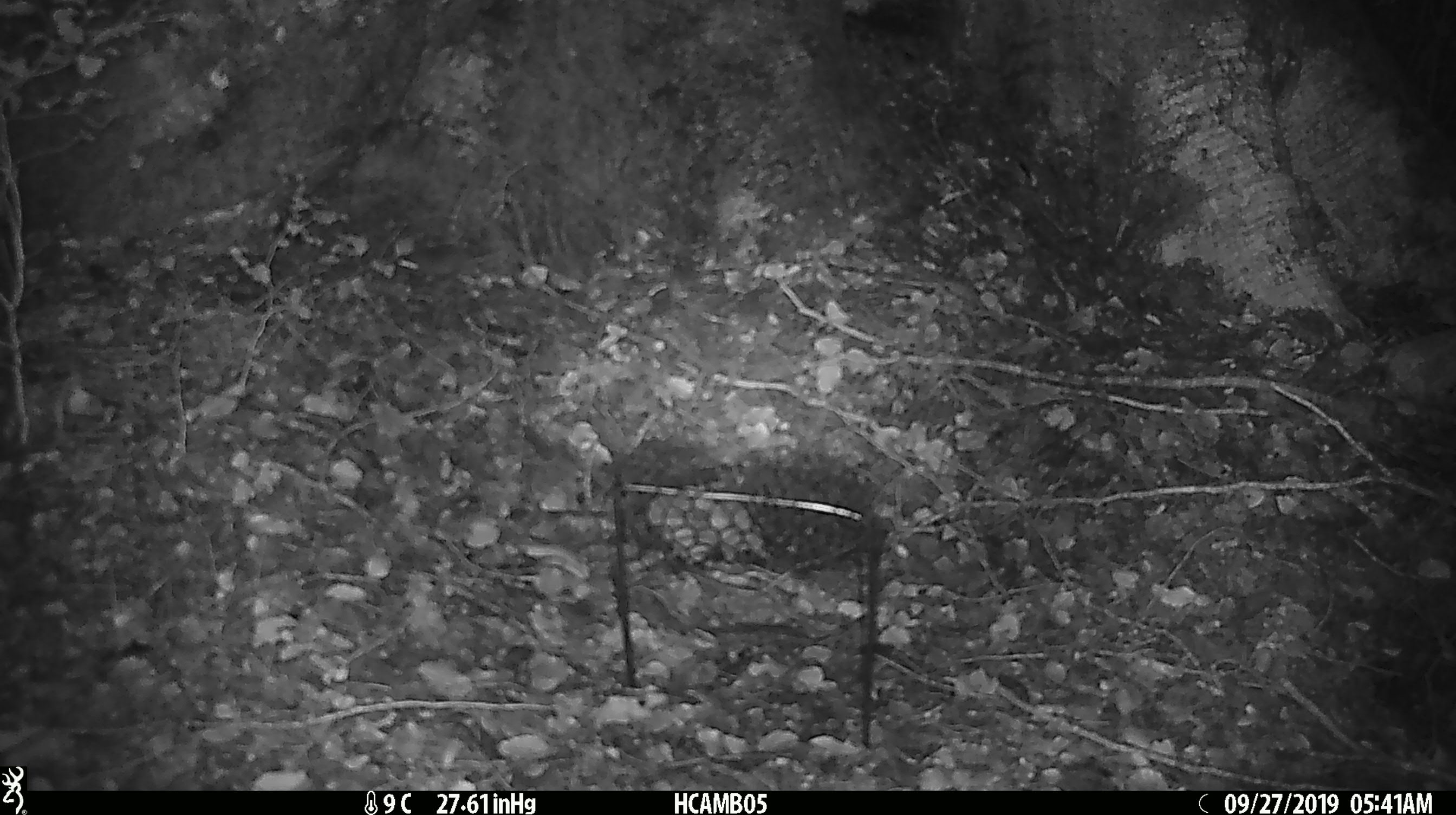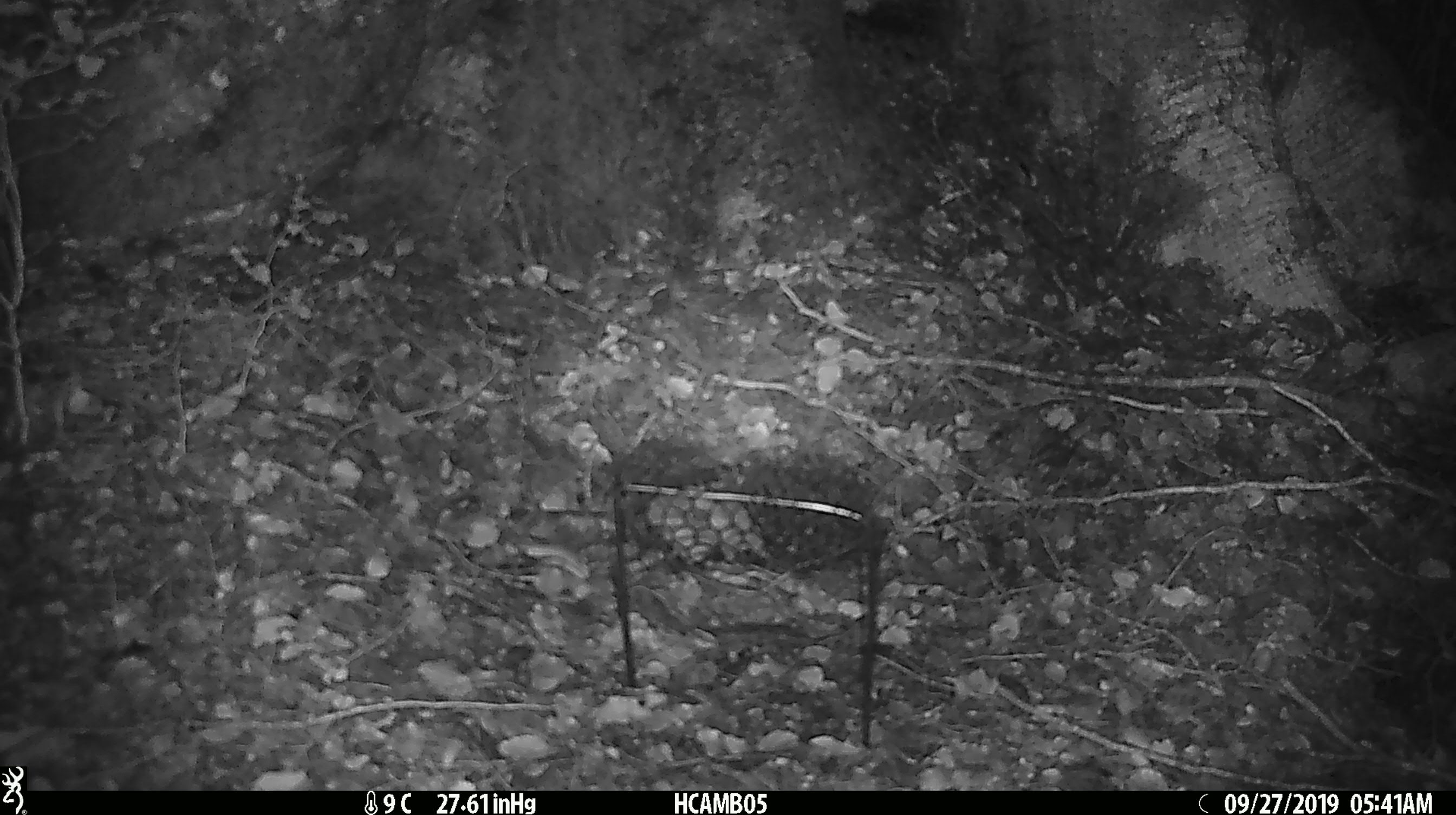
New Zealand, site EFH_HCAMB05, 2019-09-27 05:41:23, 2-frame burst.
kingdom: Animalia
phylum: Chordata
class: Mammalia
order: Rodentia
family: Muridae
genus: Mus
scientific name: Mus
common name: mouse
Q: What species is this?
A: Mouse (Mus).